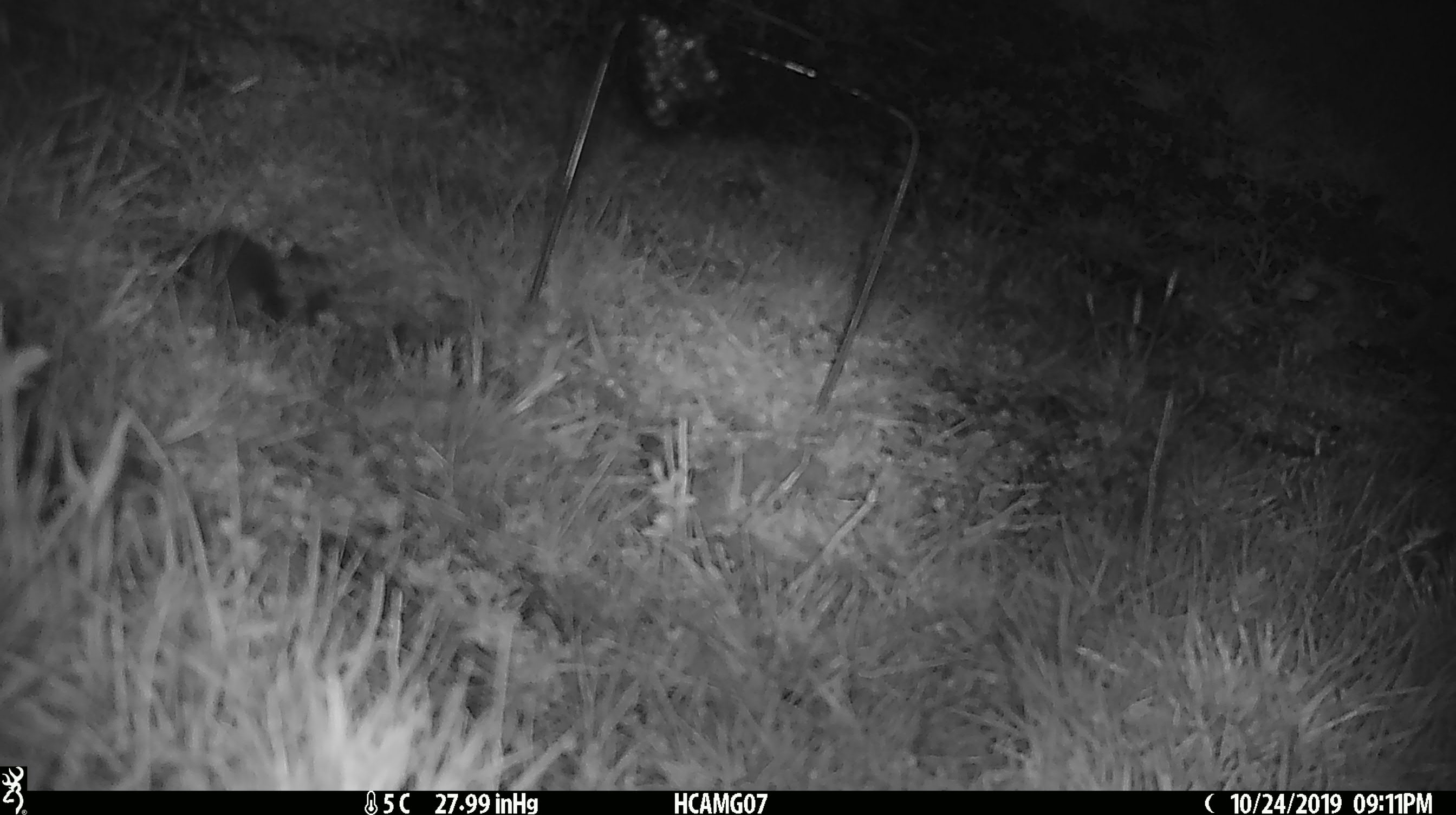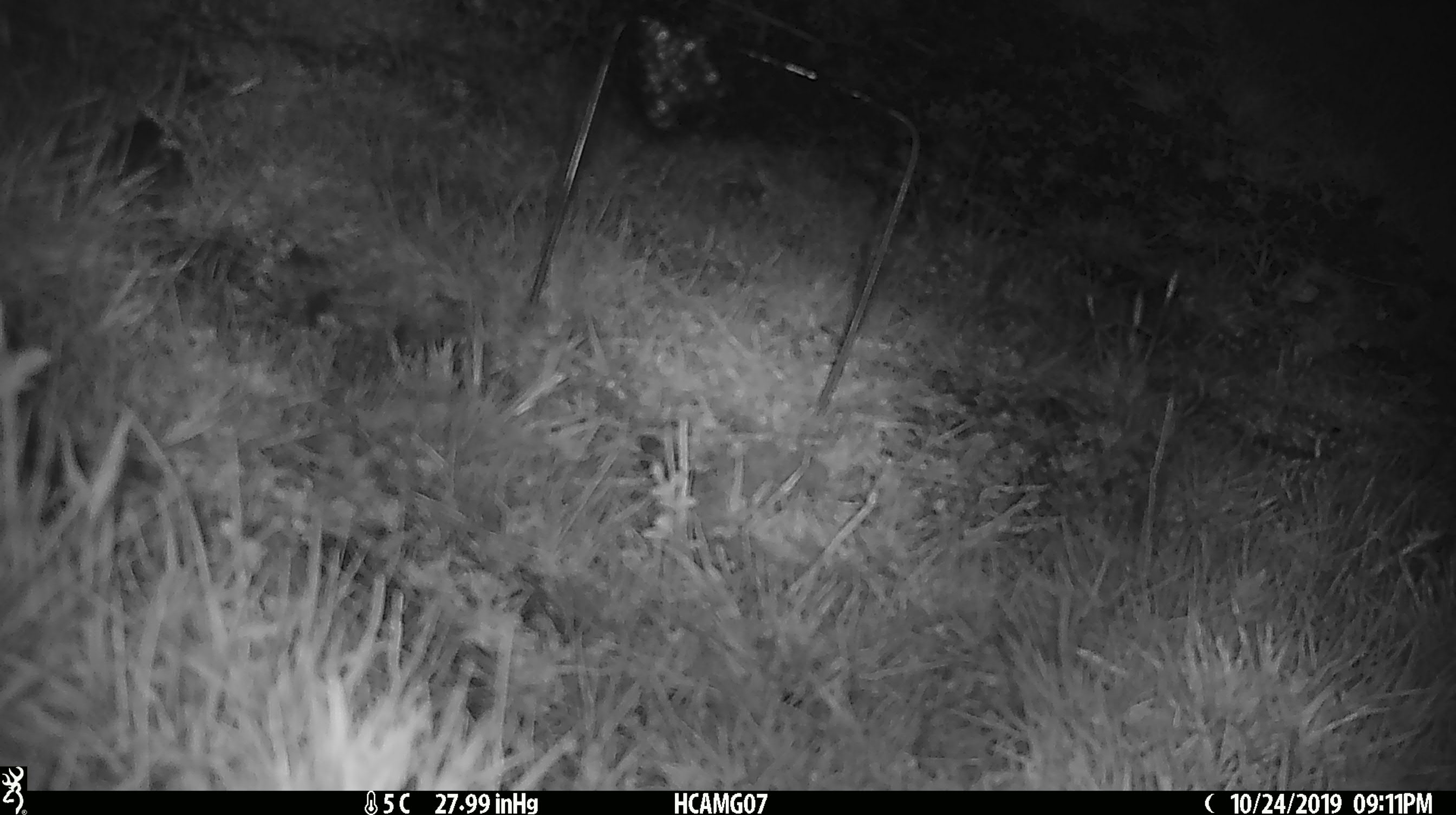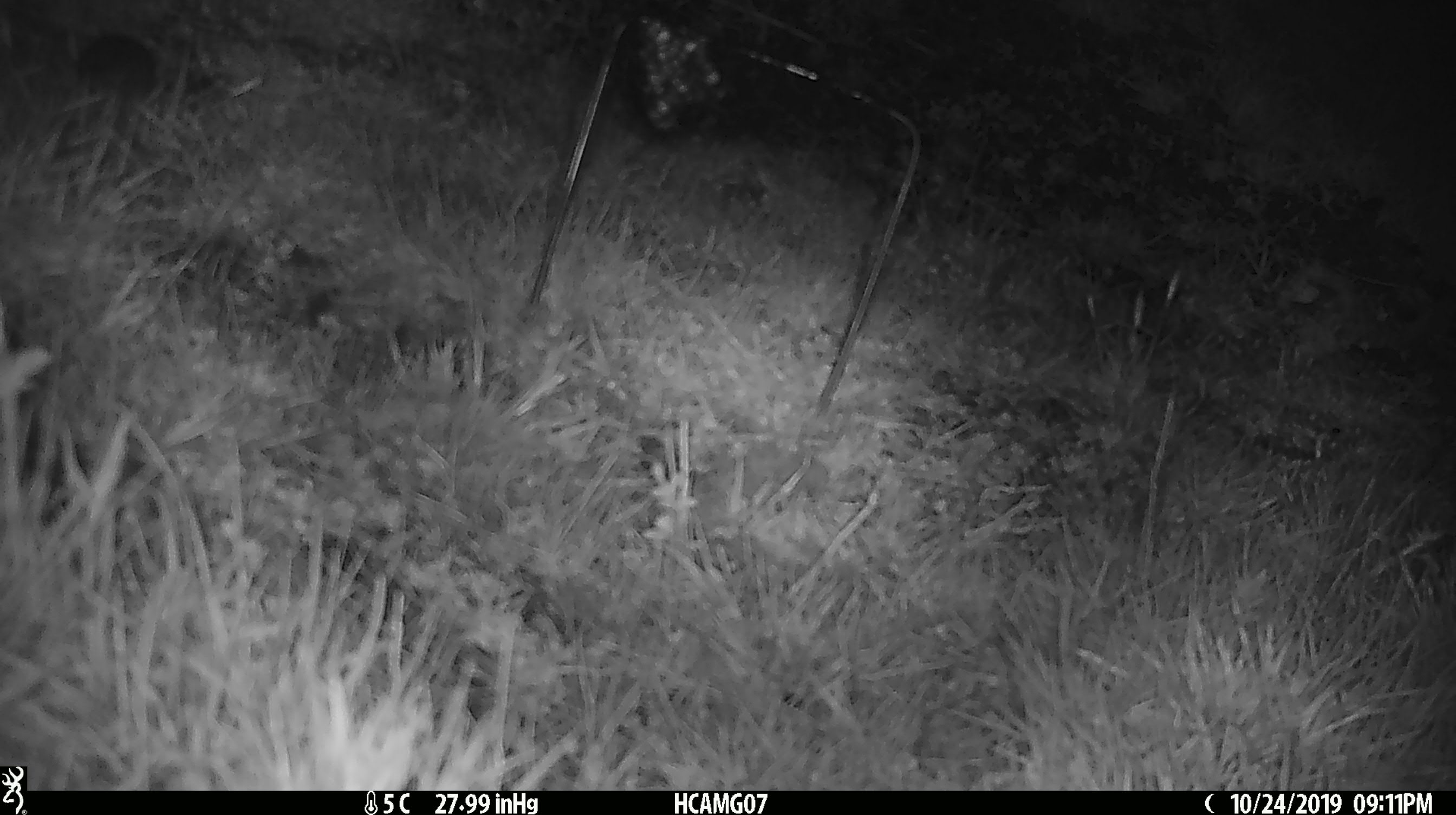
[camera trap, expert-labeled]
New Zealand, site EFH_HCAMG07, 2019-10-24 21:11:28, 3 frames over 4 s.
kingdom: Animalia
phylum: Chordata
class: Mammalia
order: Rodentia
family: Muridae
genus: Mus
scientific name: Mus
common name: mouse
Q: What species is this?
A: Mouse (Mus).